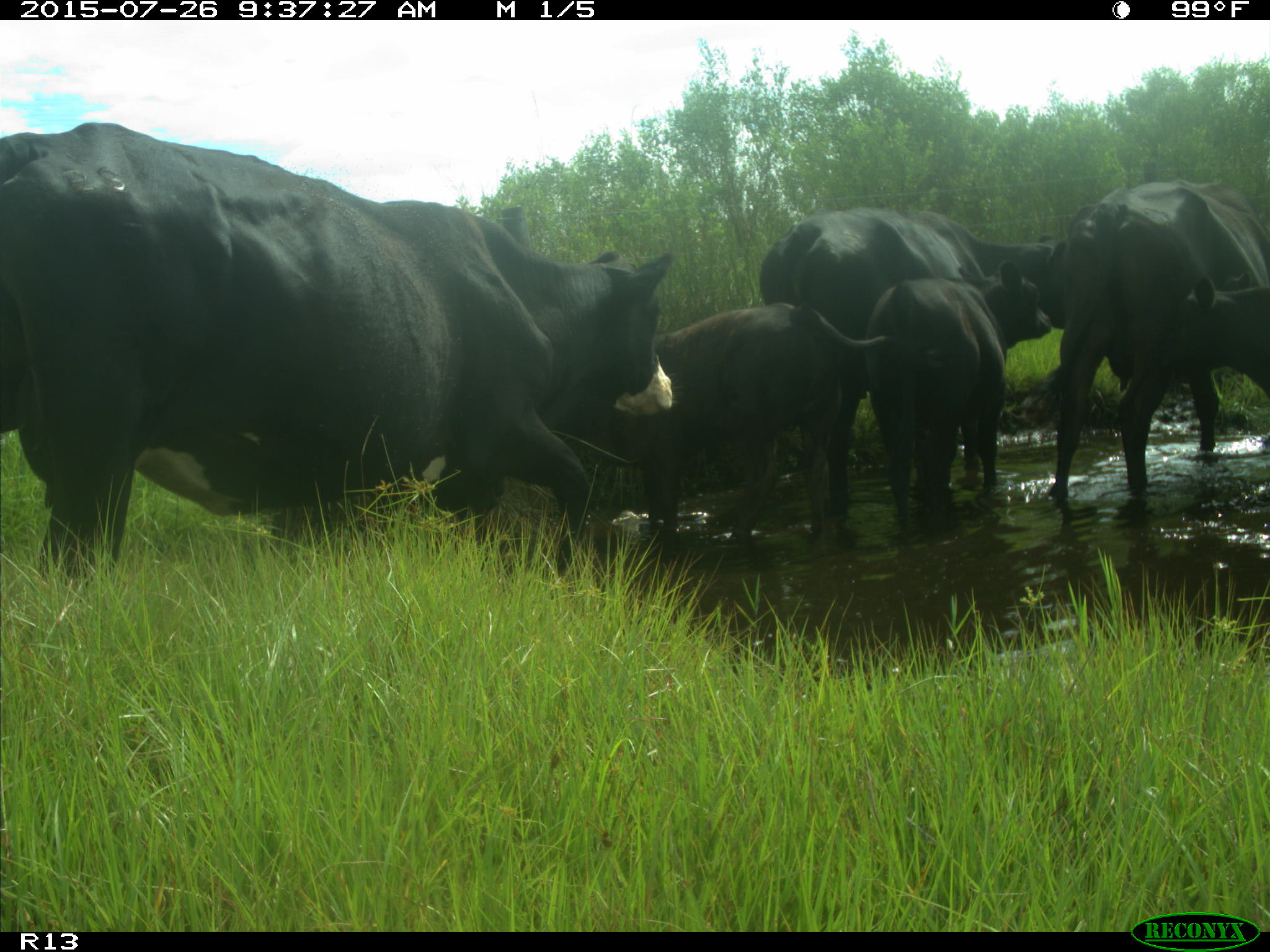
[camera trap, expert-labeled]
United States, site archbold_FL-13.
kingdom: Animalia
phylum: Chordata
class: Mammalia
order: Artiodactyla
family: Bovidae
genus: Bos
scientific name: Bos taurus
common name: domestic cow